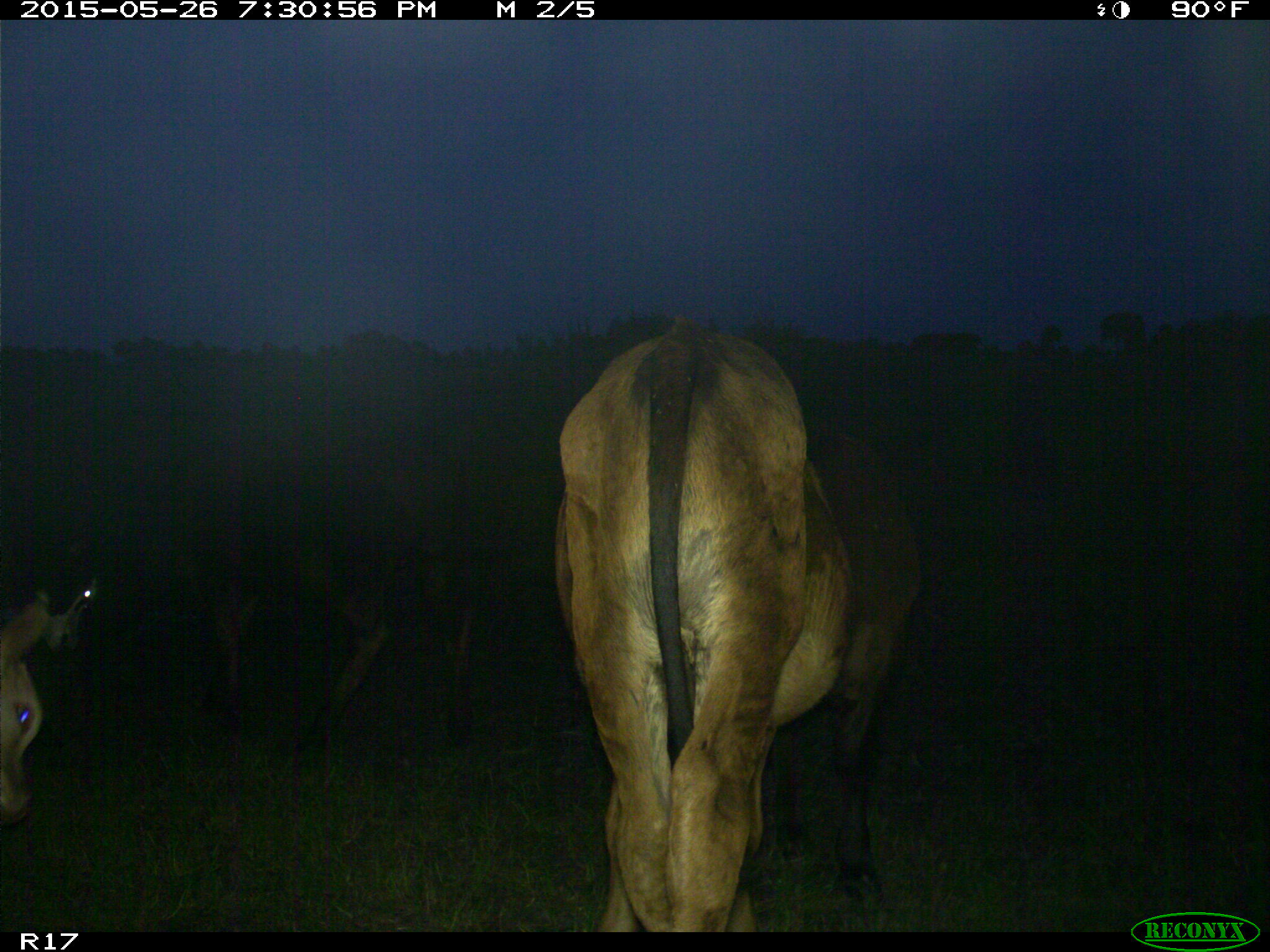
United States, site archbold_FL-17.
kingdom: Animalia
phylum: Chordata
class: Mammalia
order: Artiodactyla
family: Bovidae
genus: Bos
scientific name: Bos taurus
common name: domestic cow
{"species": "Bos taurus (domestic cow)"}